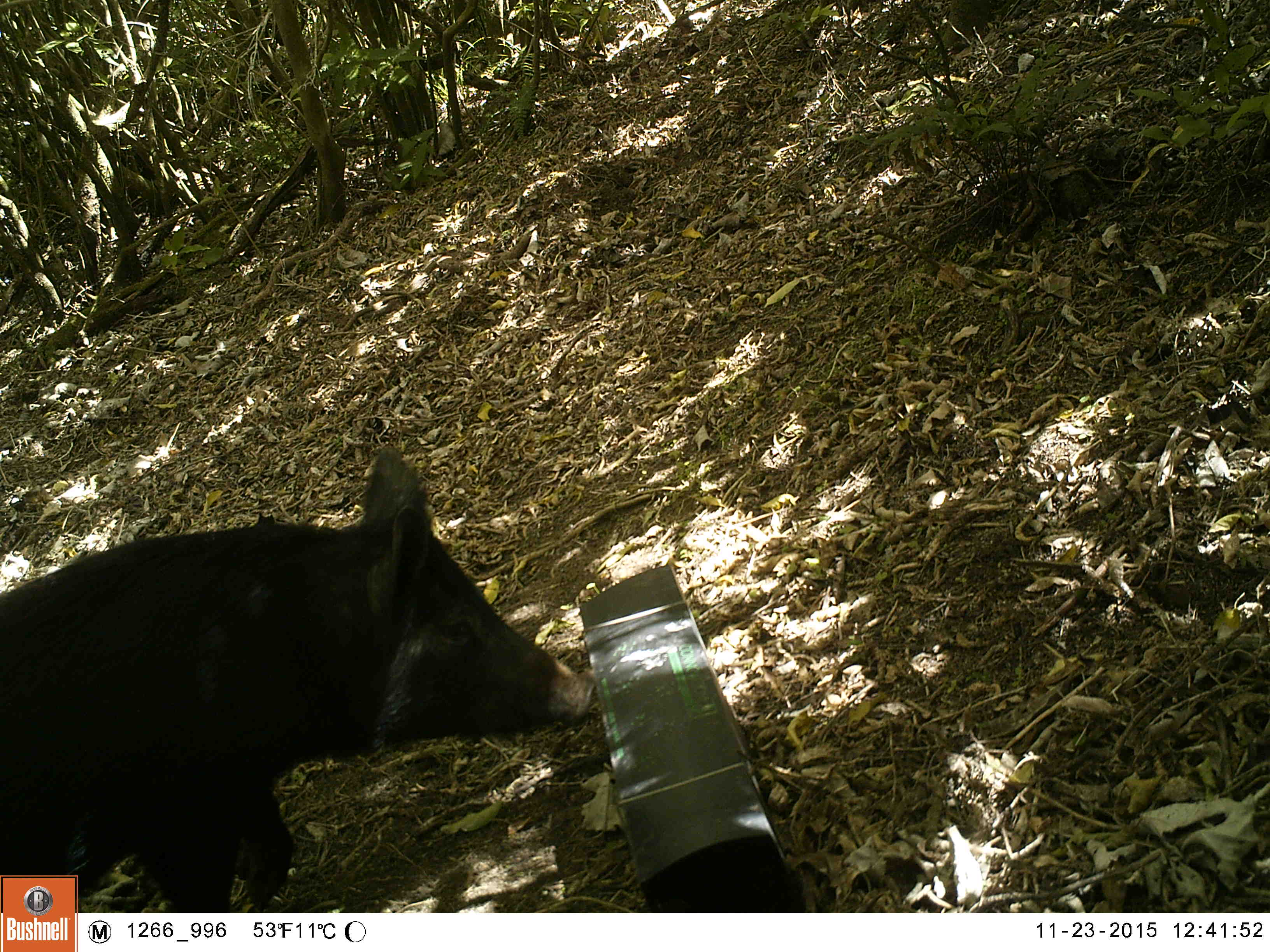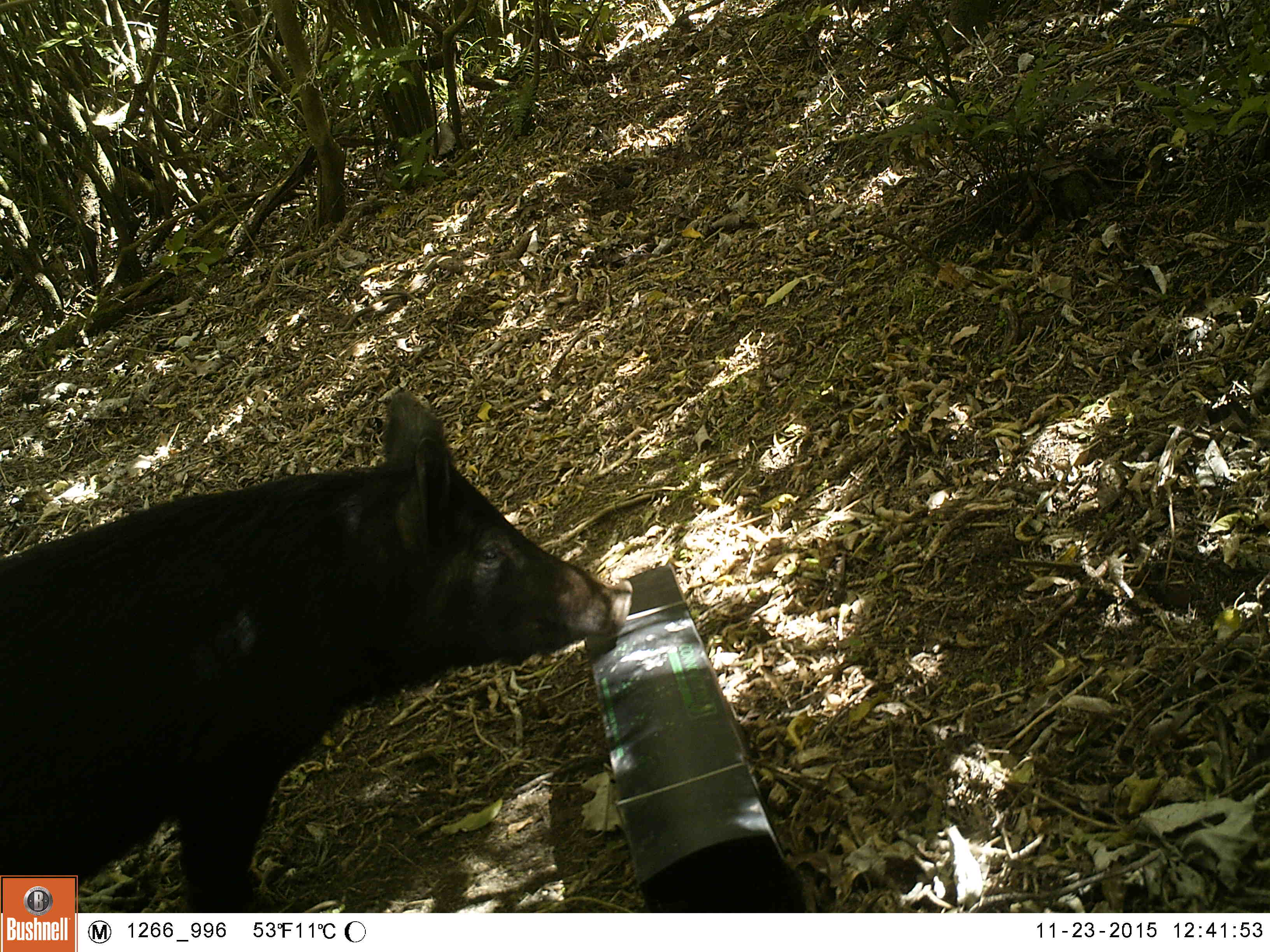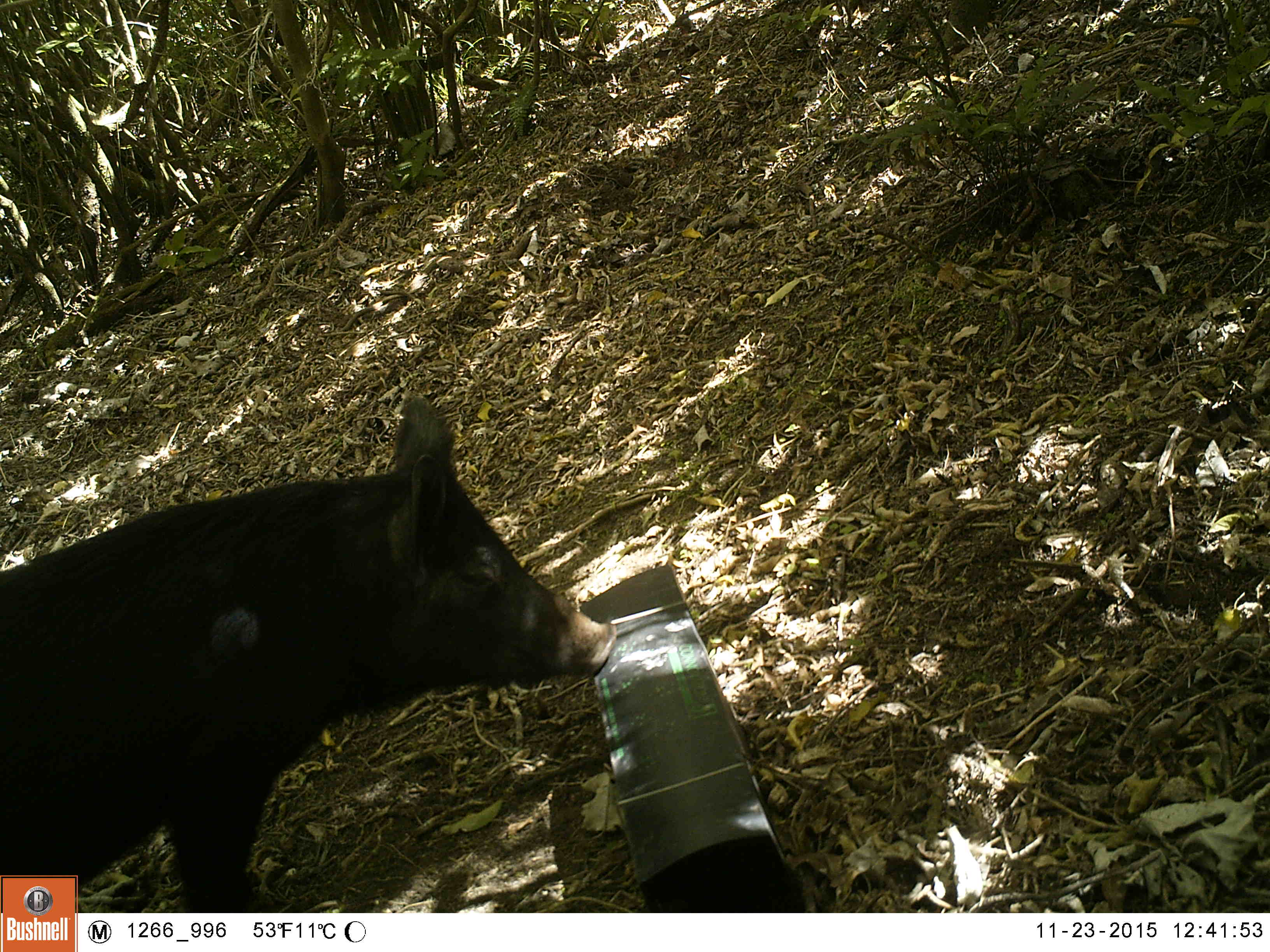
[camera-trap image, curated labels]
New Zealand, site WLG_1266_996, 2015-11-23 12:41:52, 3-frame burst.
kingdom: Animalia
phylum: Chordata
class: Mammalia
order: Artiodactyla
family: Suidae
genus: Sus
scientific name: Sus scrofa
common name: pig